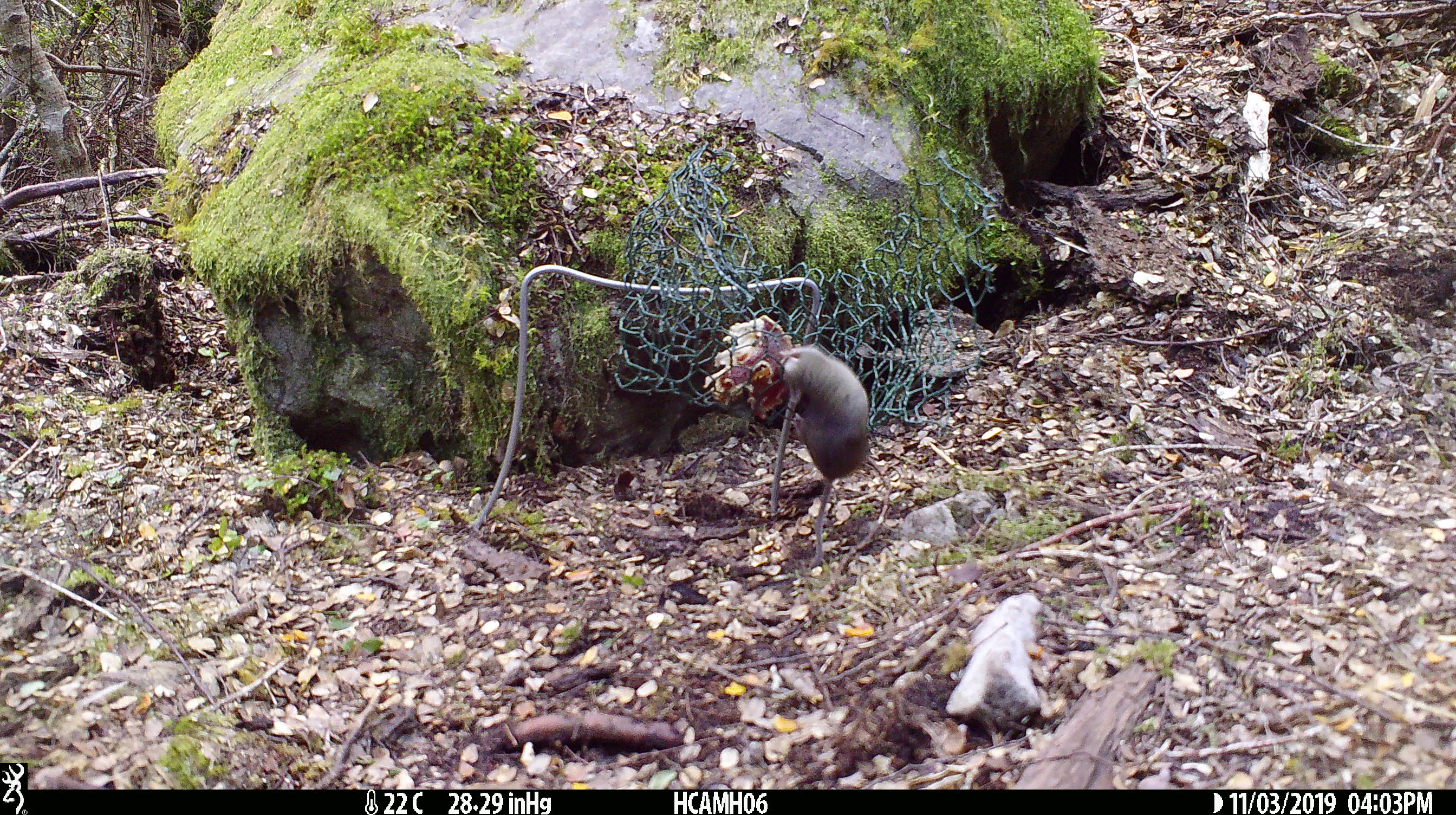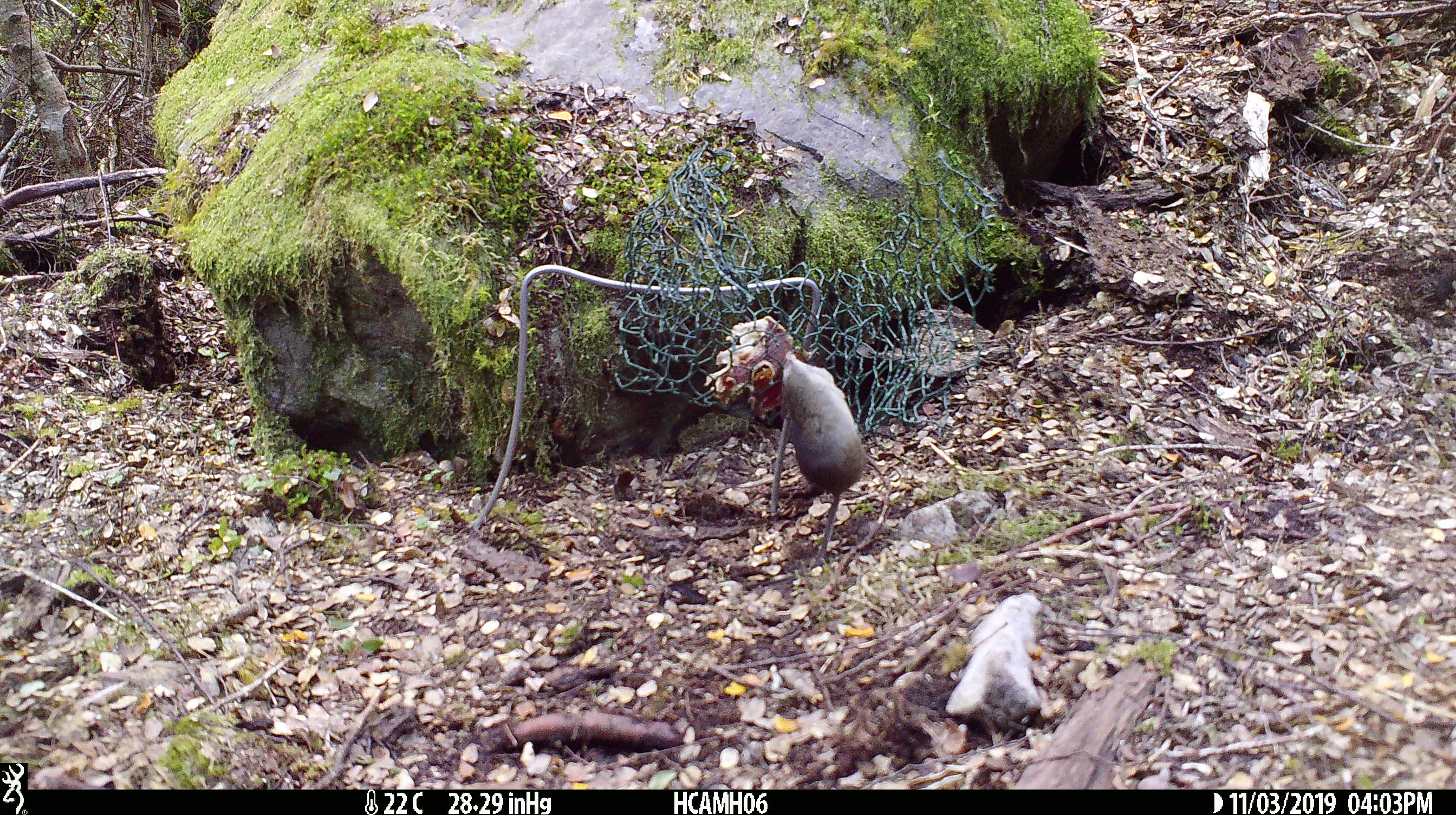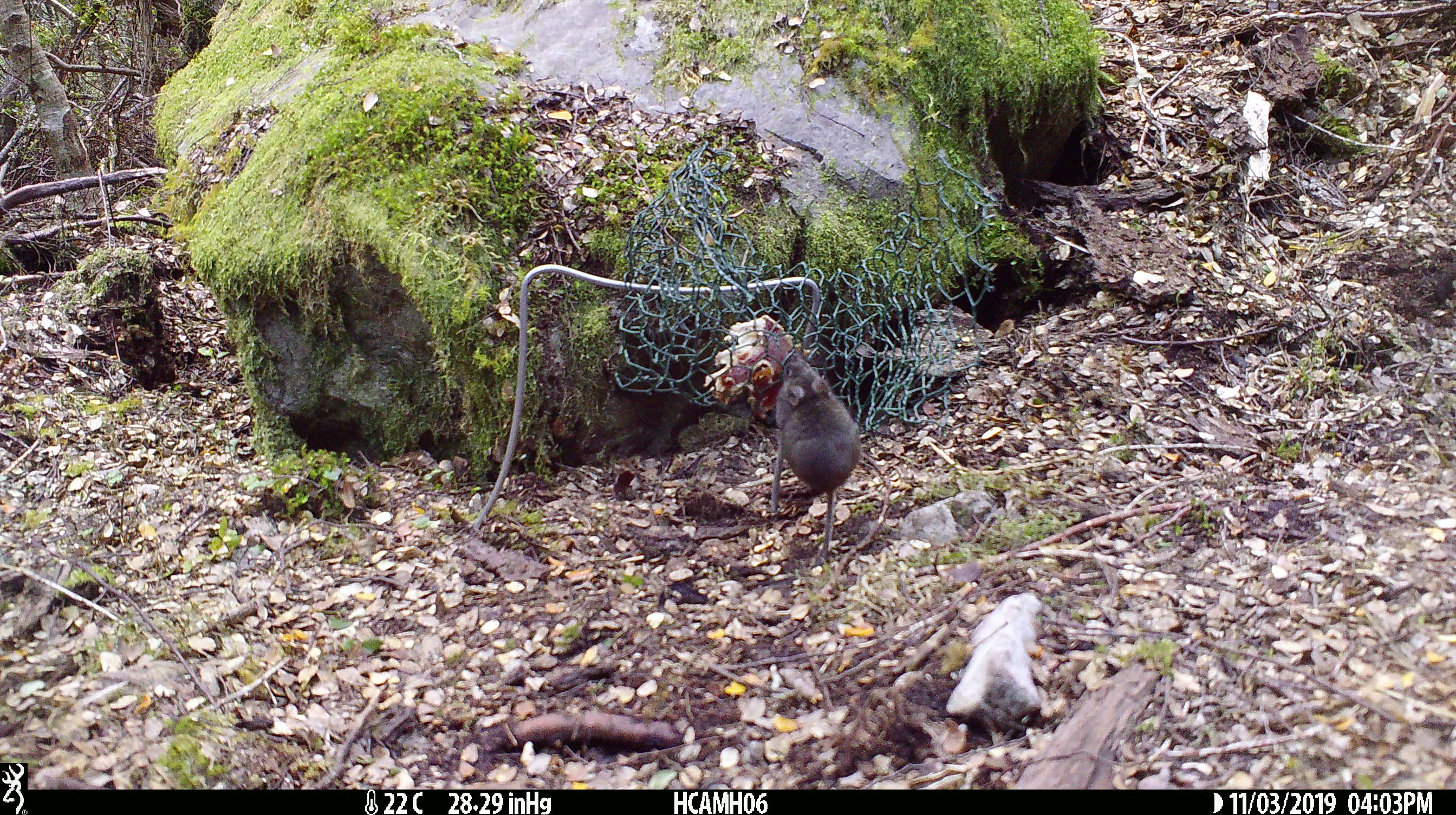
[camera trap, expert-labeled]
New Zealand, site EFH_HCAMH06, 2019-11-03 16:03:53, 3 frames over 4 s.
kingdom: Animalia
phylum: Chordata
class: Mammalia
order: Rodentia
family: Muridae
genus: Mus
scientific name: Mus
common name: mouse